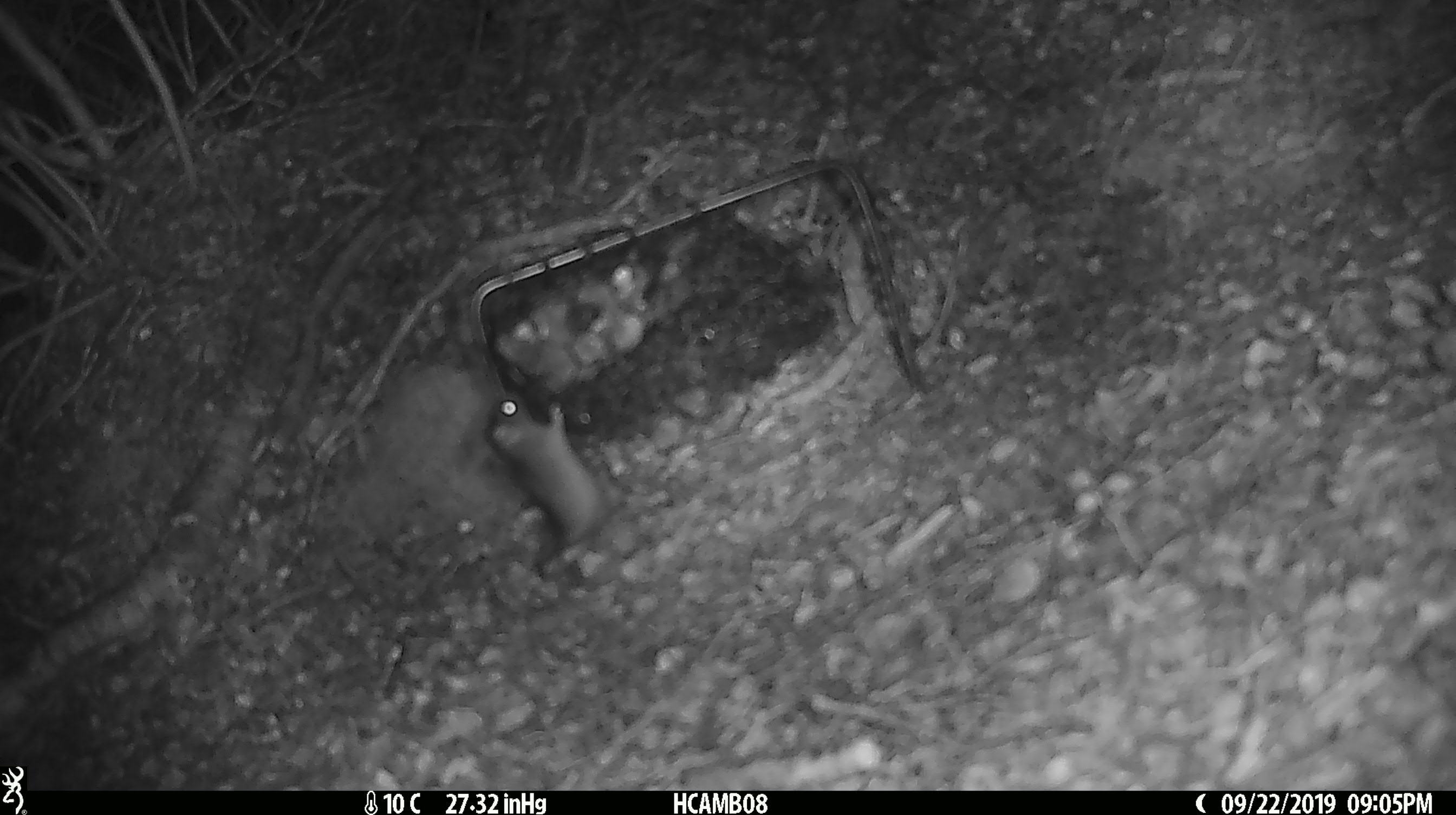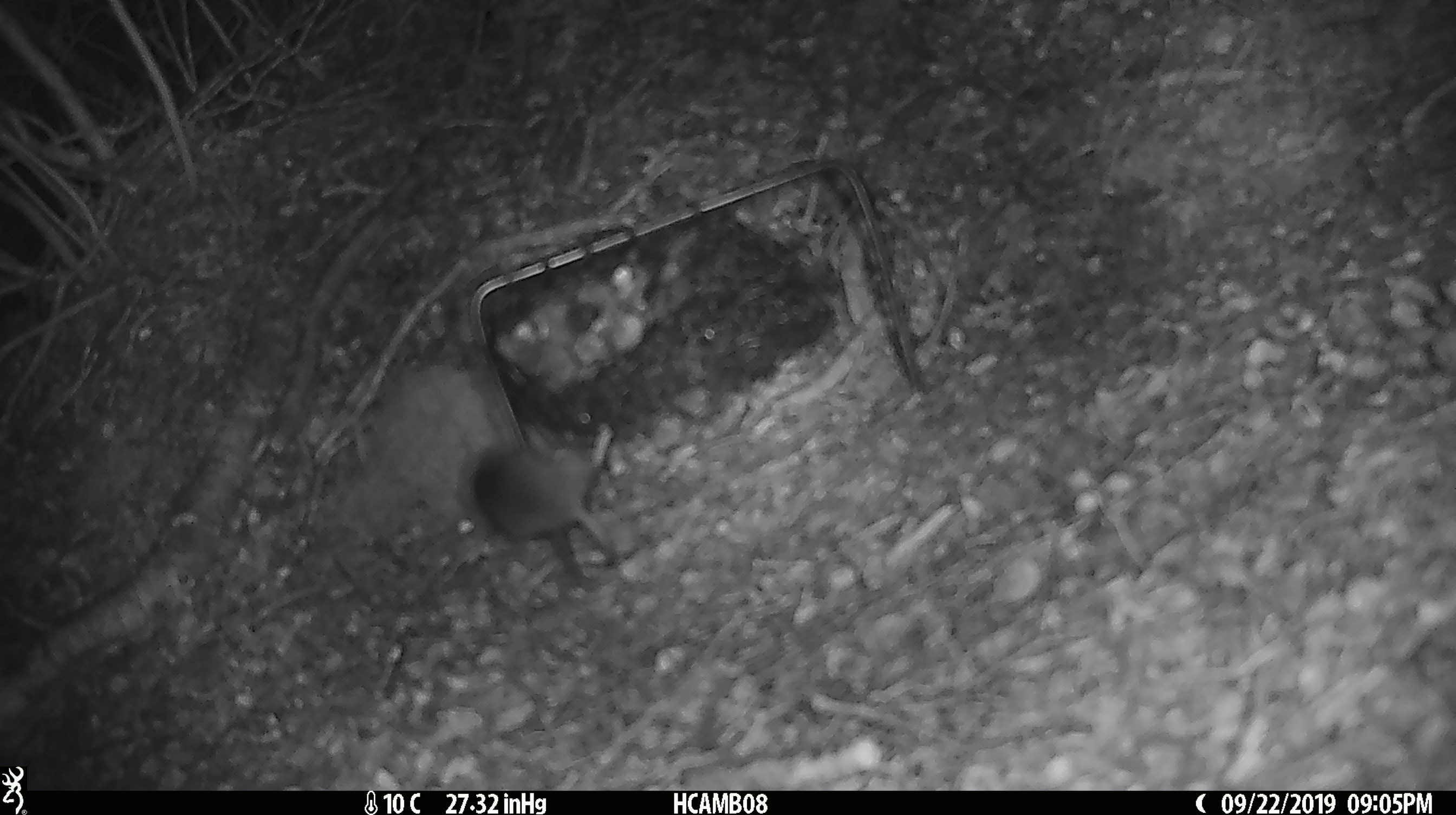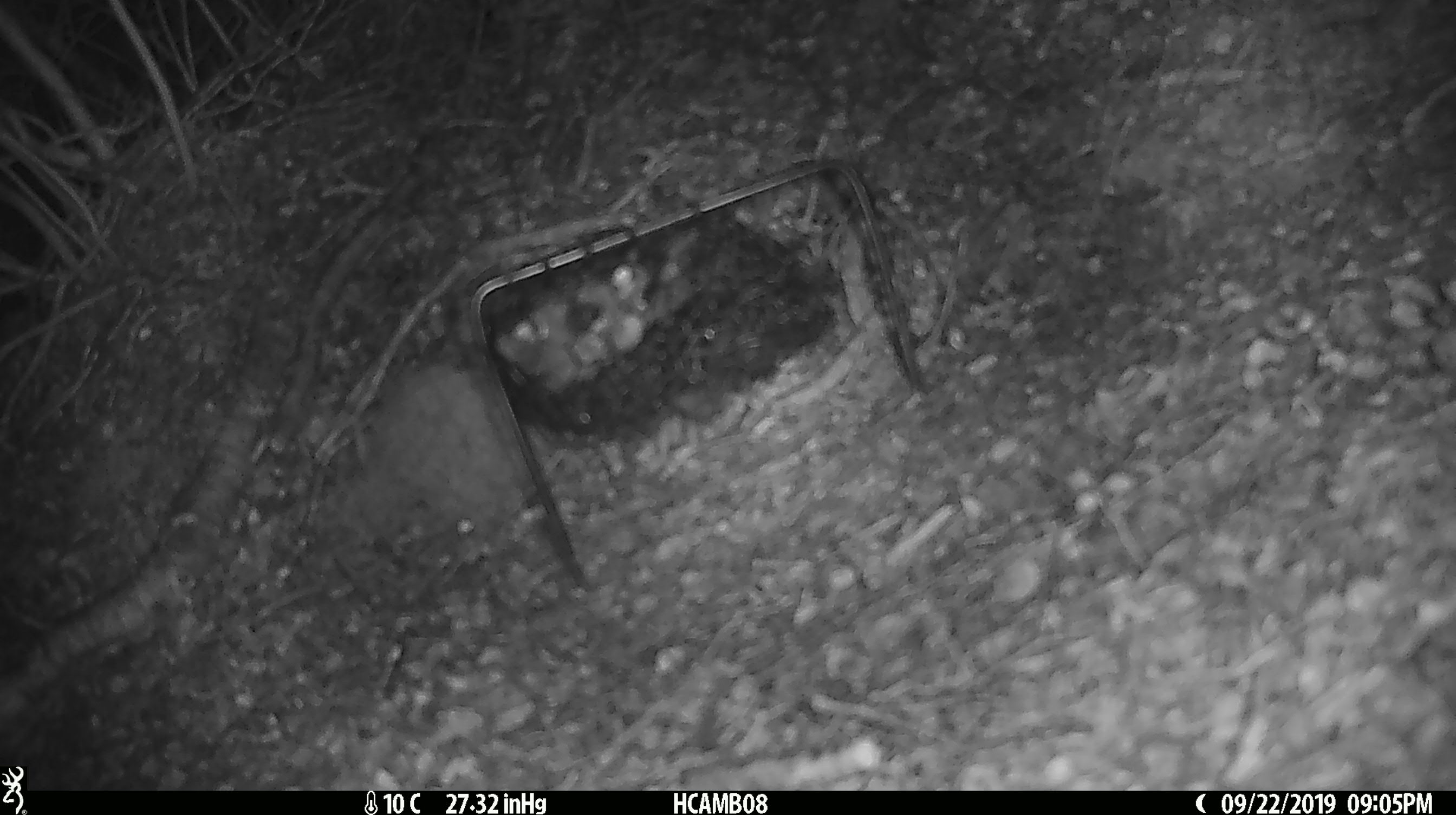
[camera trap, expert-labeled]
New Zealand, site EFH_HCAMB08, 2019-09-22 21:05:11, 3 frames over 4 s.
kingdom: Animalia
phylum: Chordata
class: Mammalia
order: Rodentia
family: Muridae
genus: Mus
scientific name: Mus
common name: mouse